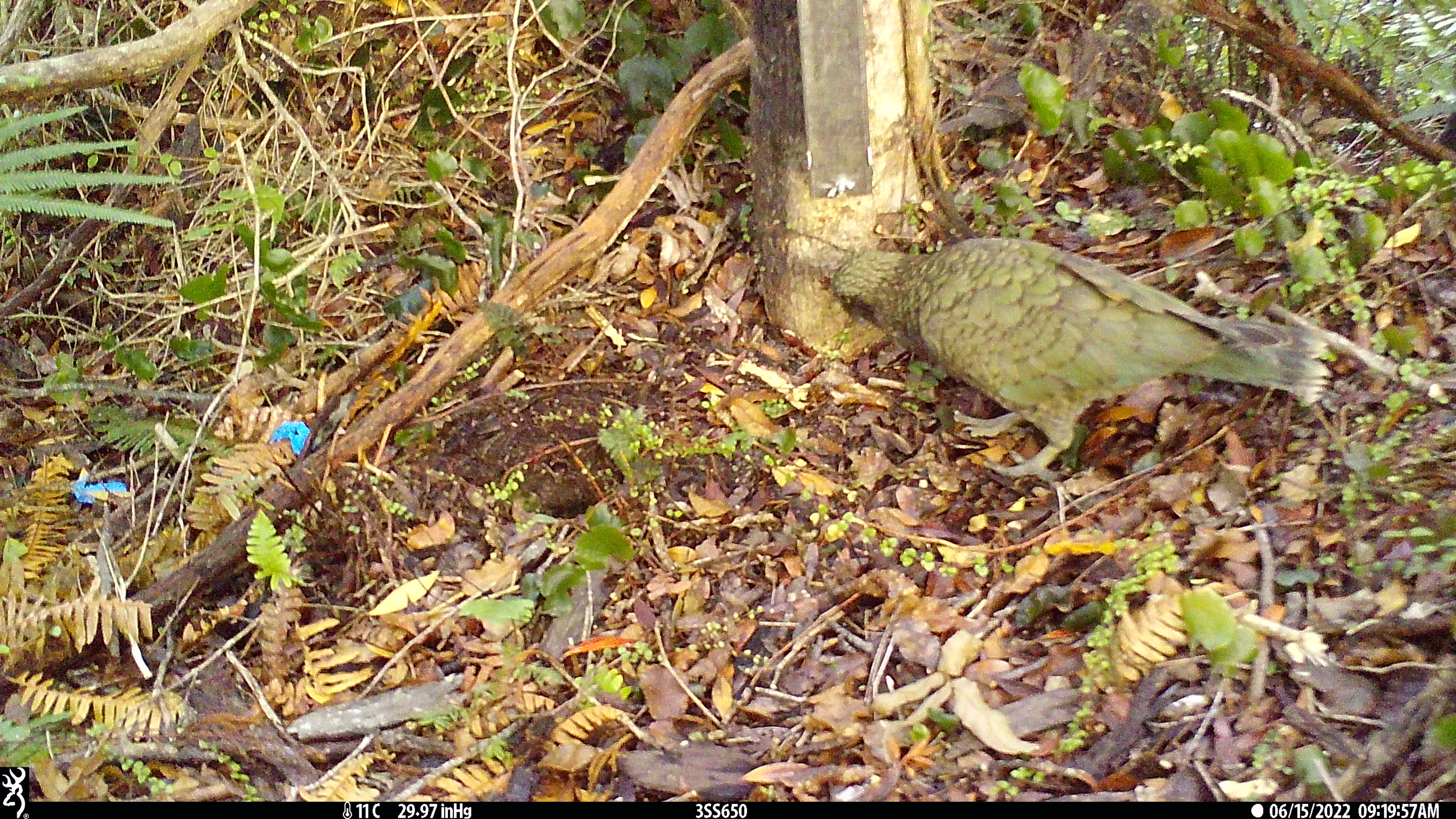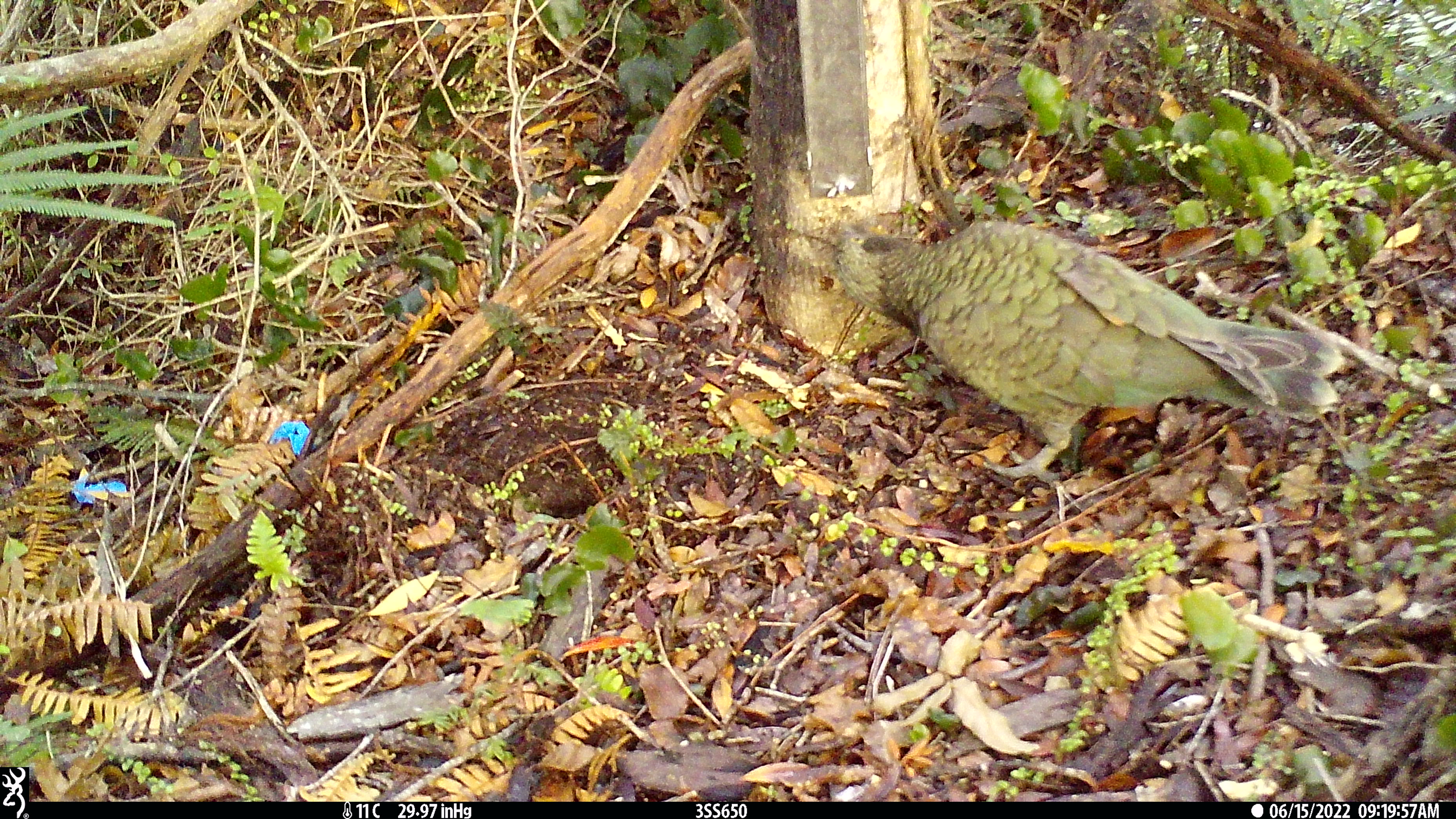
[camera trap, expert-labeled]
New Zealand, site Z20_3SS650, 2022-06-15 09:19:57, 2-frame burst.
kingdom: Animalia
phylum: Chordata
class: Aves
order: Psittaciformes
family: Strigopidae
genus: Nestor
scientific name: Nestor notabilis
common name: kea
Kea (Nestor notabilis).